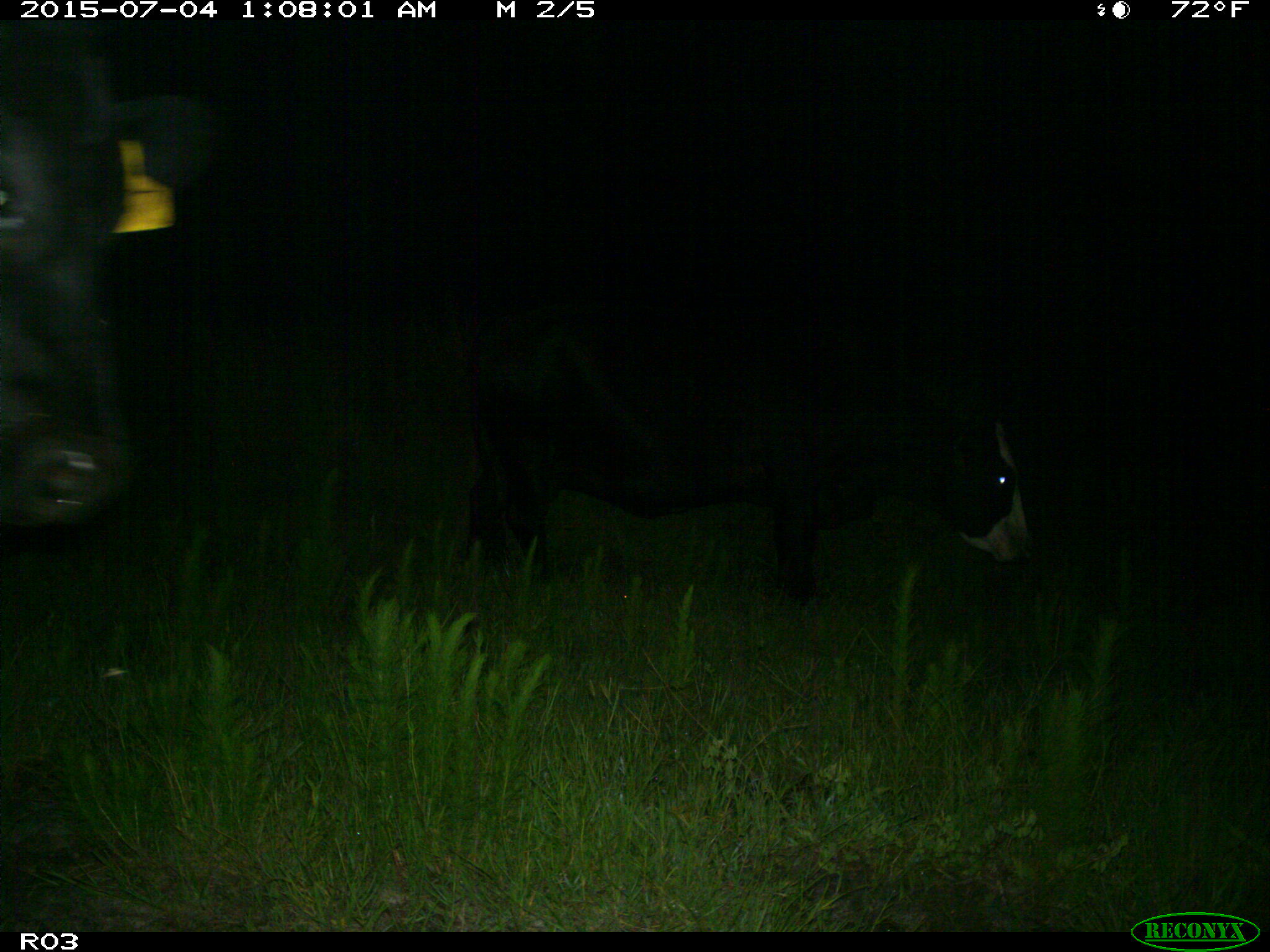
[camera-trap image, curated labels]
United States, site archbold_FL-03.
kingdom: Animalia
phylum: Chordata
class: Mammalia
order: Artiodactyla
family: Bovidae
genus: Bos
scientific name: Bos taurus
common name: domestic cow